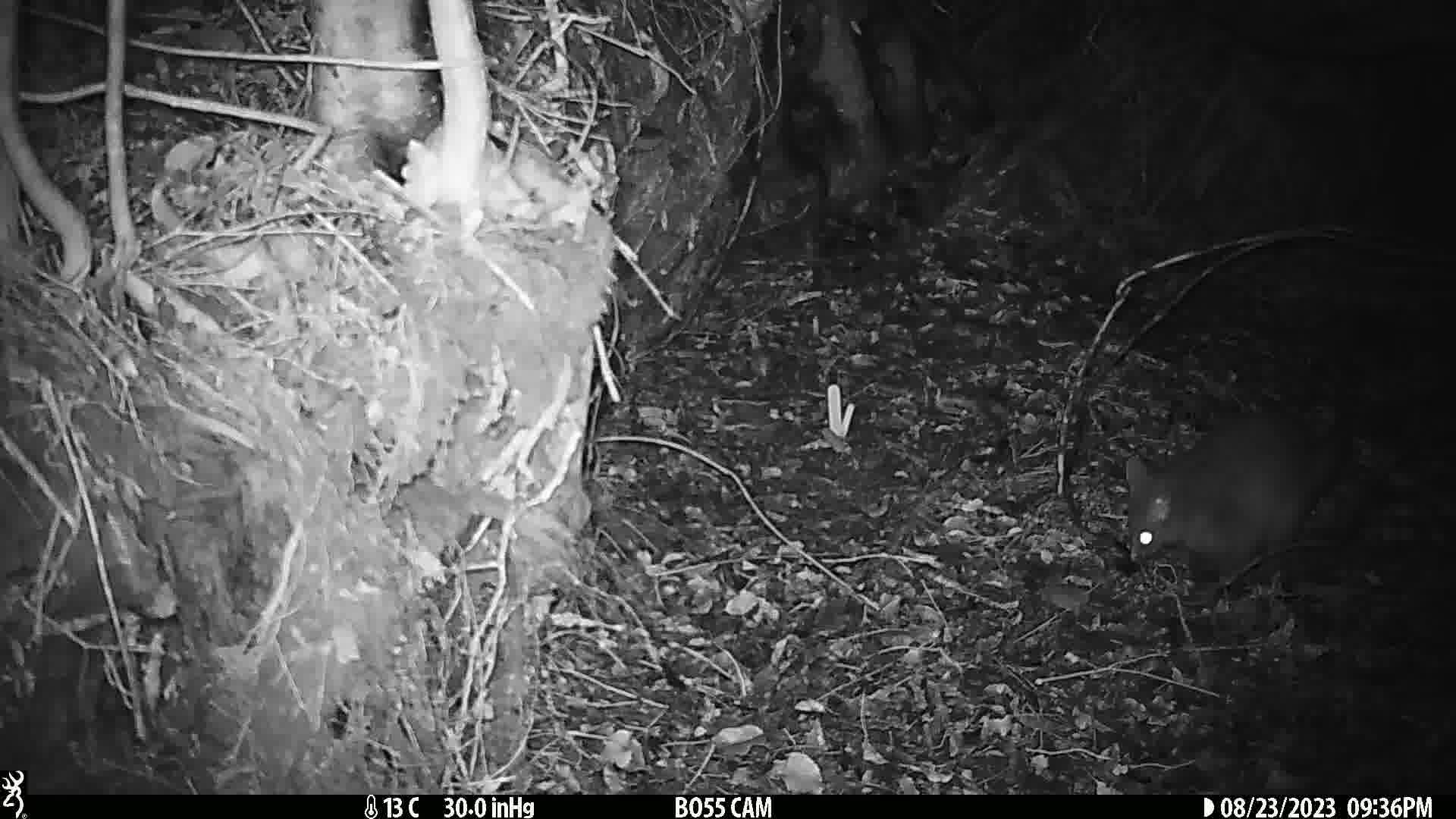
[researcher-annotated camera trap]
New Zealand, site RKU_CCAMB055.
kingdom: Animalia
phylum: Chordata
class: Mammalia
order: Diprotodontia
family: Phalangeridae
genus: Trichosurus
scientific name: Trichosurus vulpecula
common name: common brushtail possum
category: possum